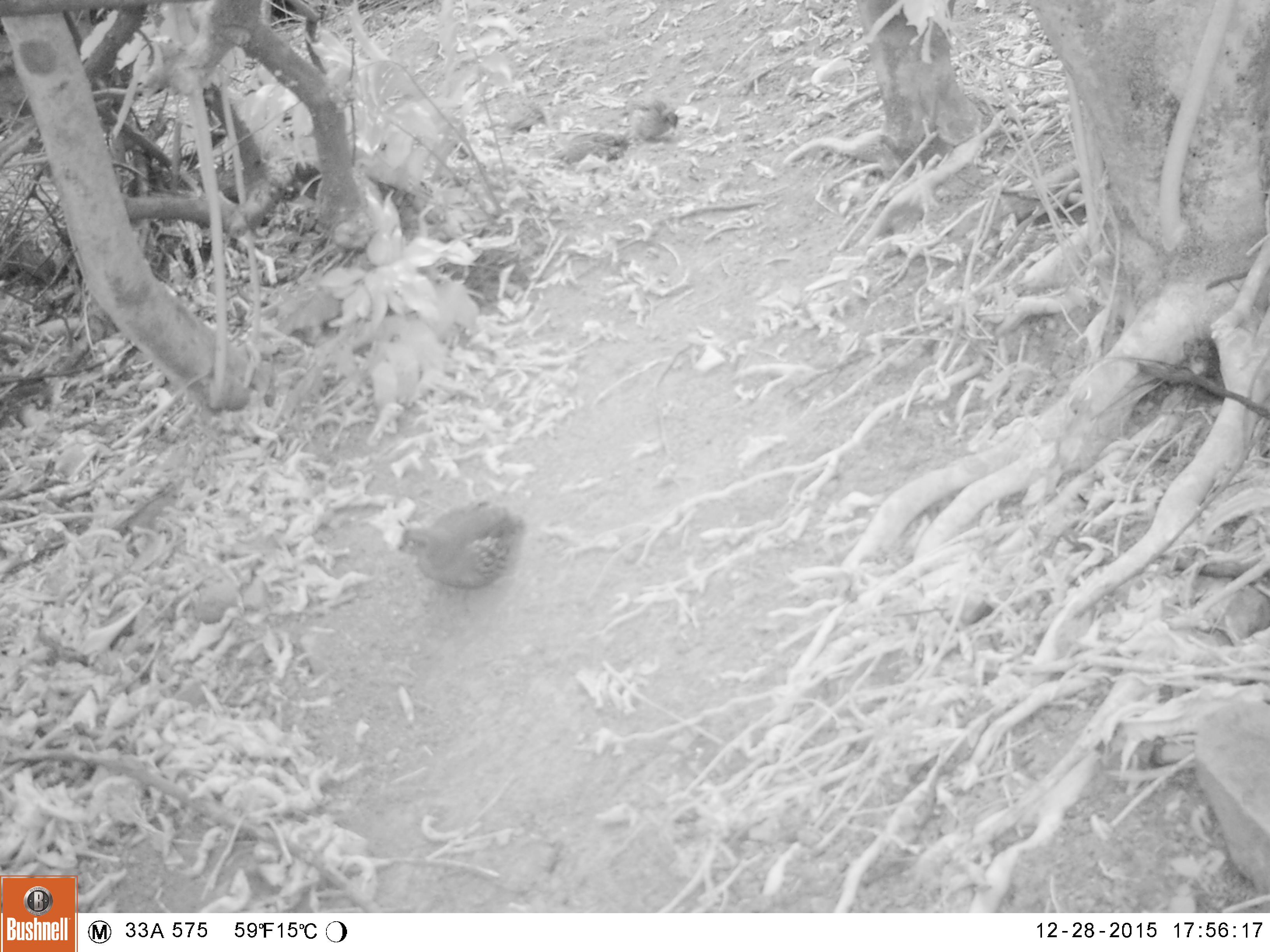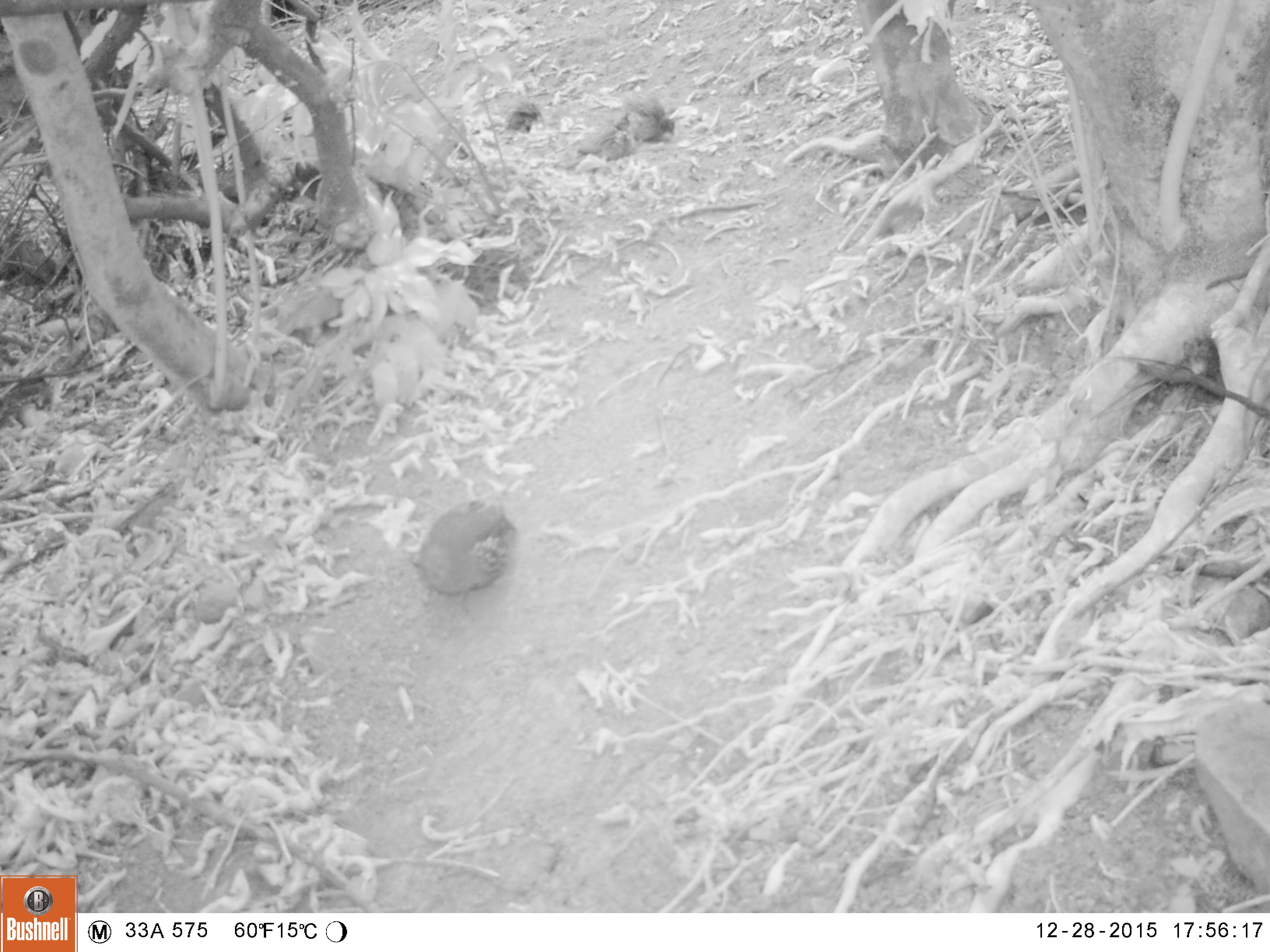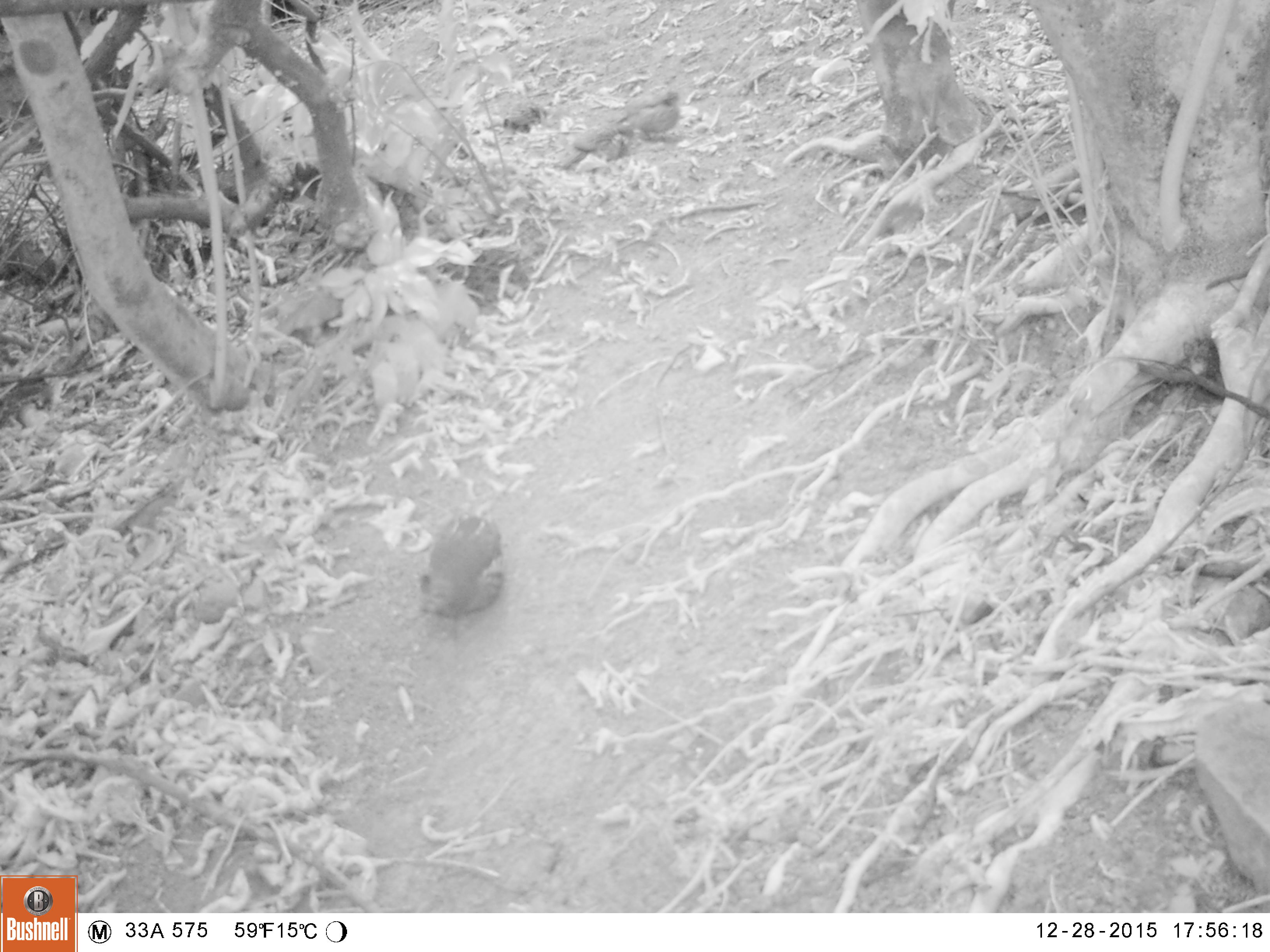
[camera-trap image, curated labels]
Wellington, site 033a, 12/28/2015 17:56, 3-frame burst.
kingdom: Animalia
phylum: Chordata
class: Aves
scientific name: Aves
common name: bird